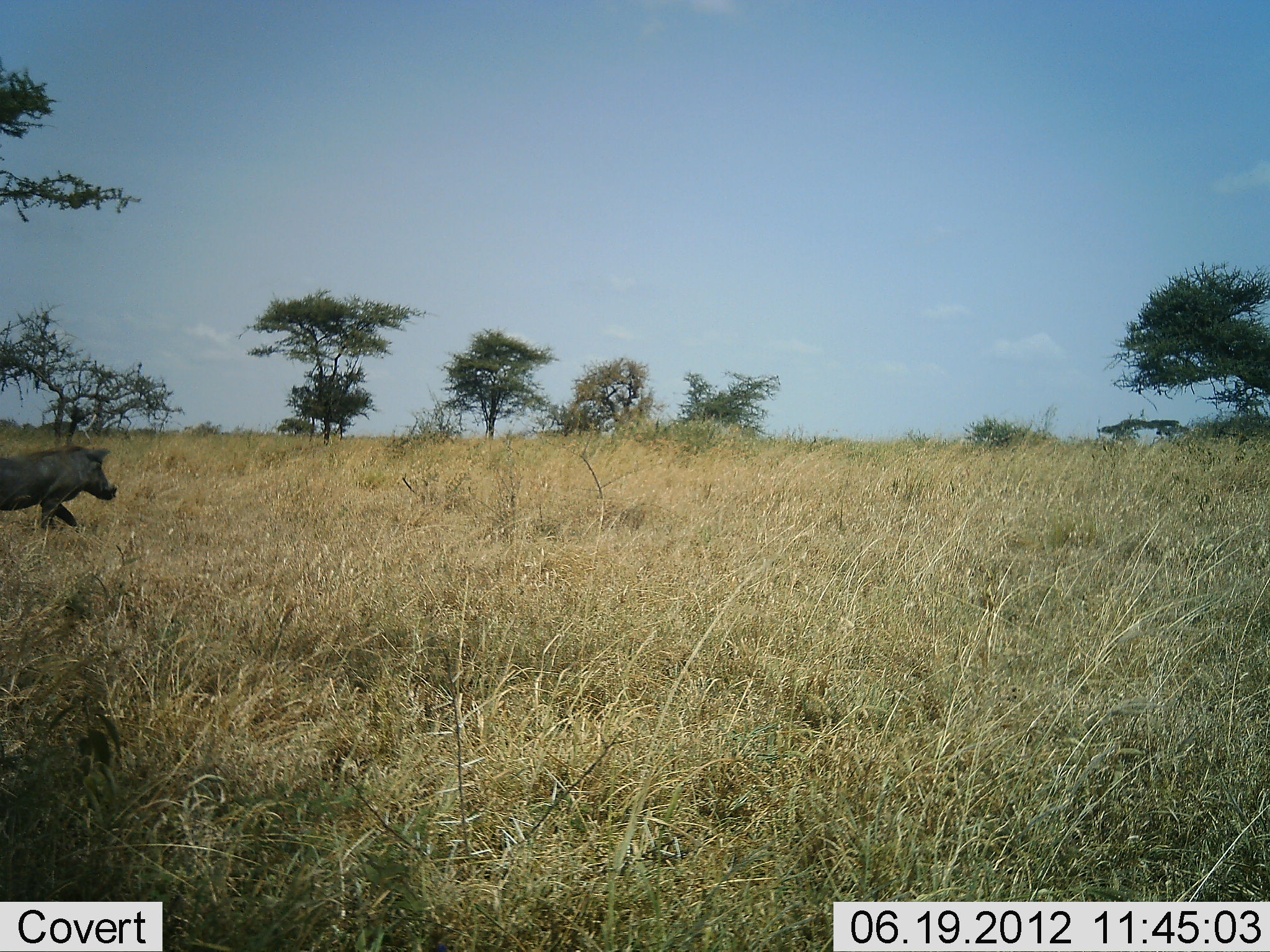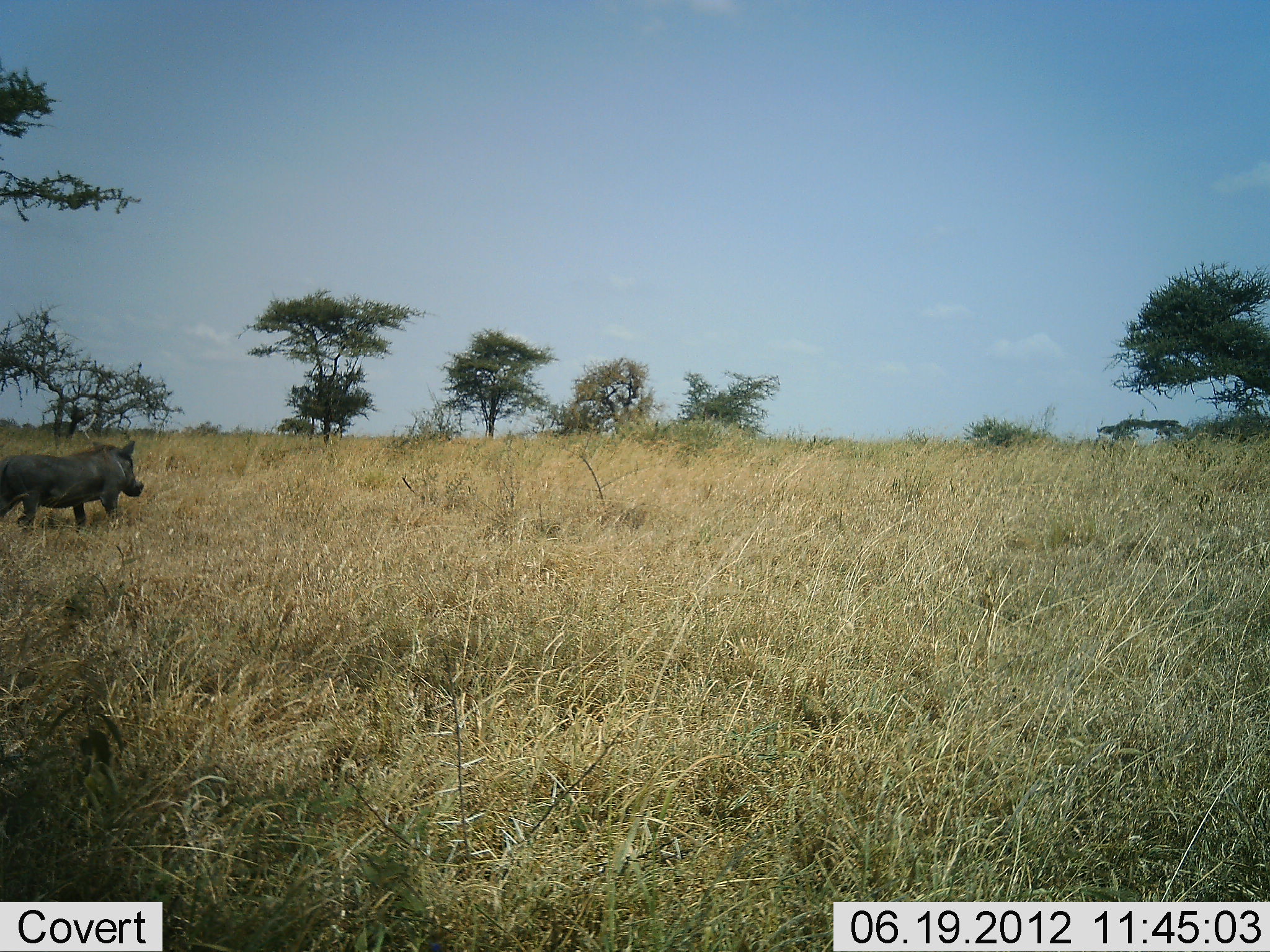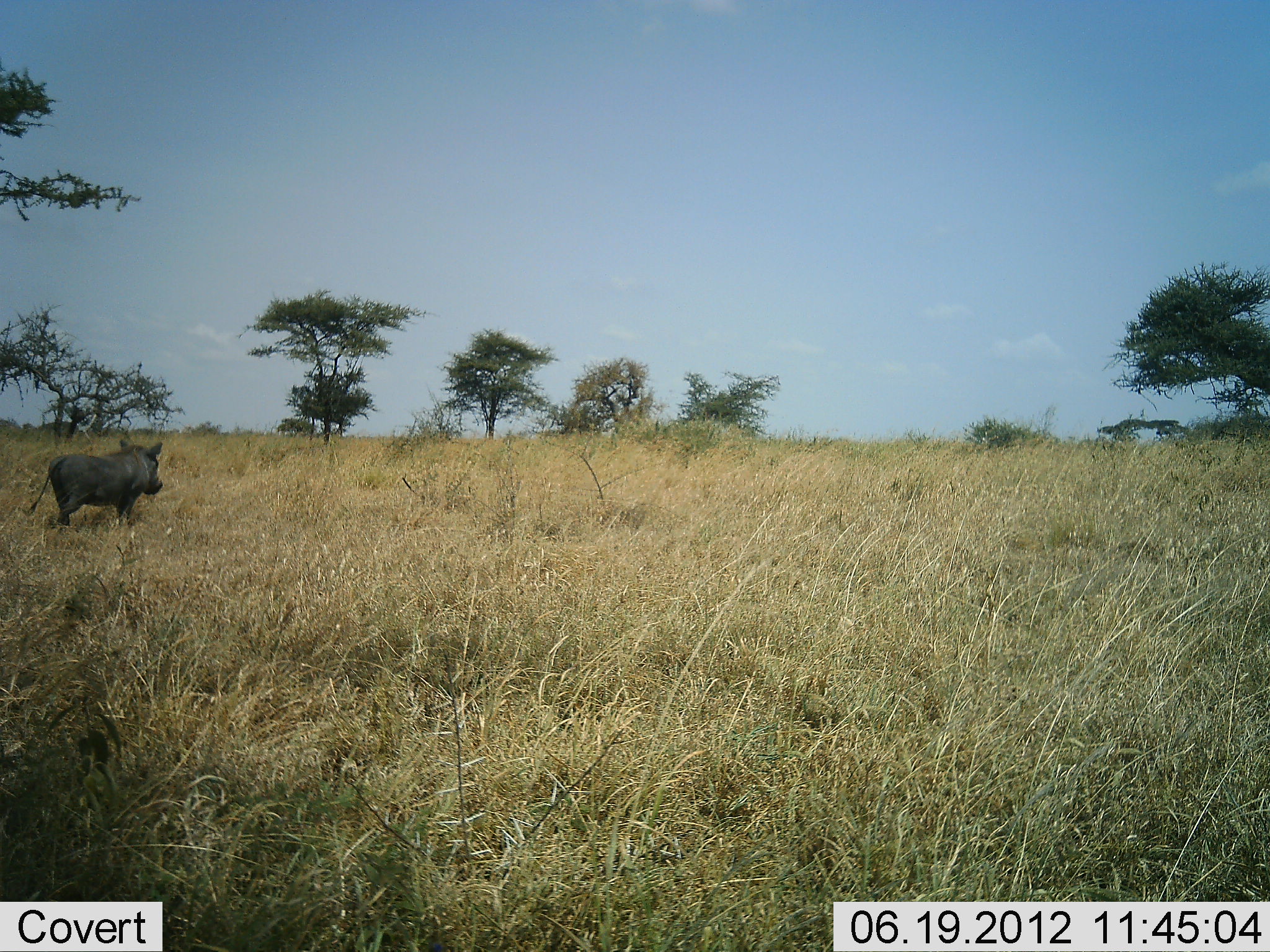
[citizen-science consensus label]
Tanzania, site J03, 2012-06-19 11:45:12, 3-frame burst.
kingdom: Animalia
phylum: Chordata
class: Mammalia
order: Artiodactyla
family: Suidae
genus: Phacochoerus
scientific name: Phacochoerus africanus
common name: warthog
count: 1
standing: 0%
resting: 0%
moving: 100%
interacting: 0%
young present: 0%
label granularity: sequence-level